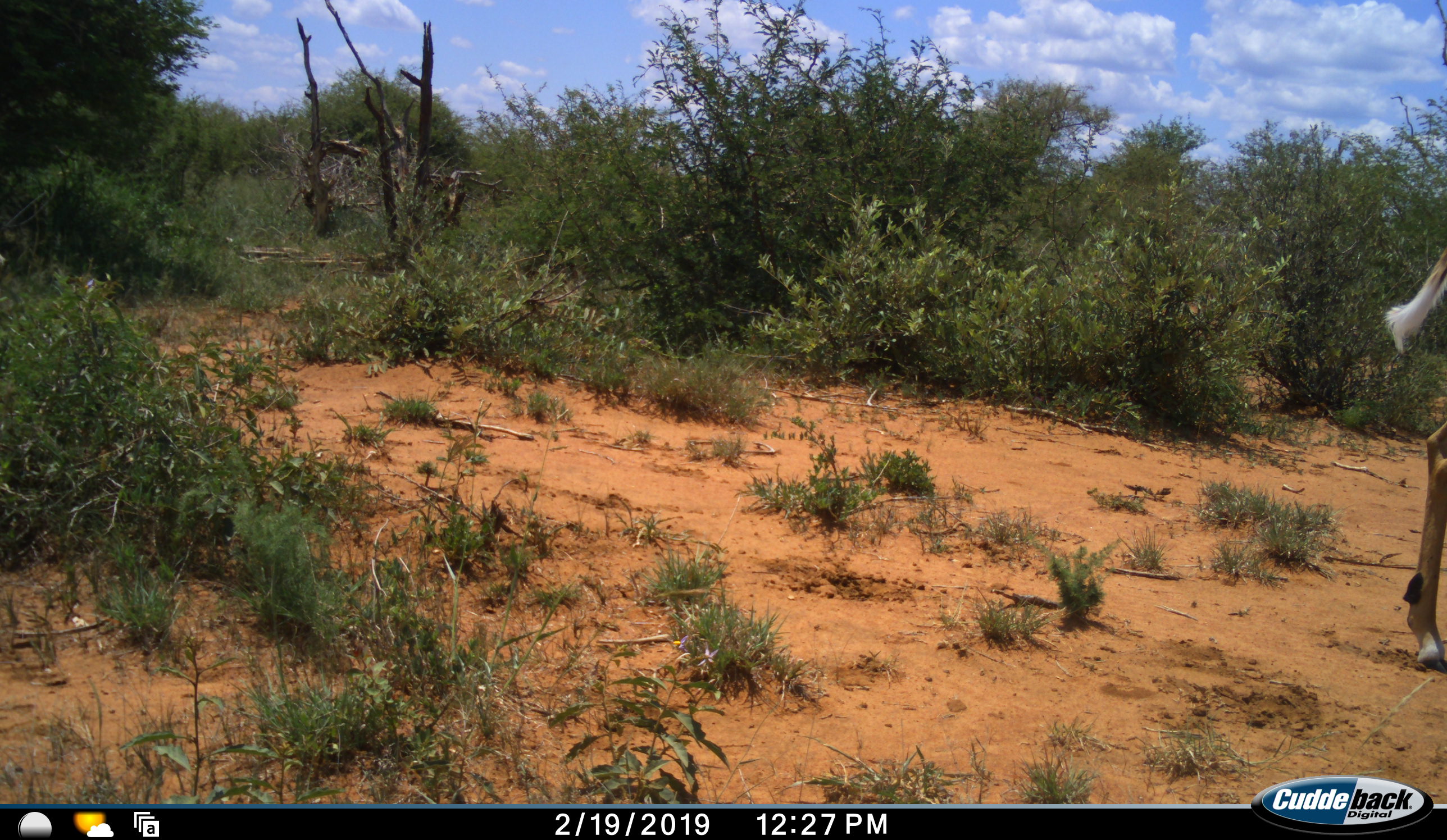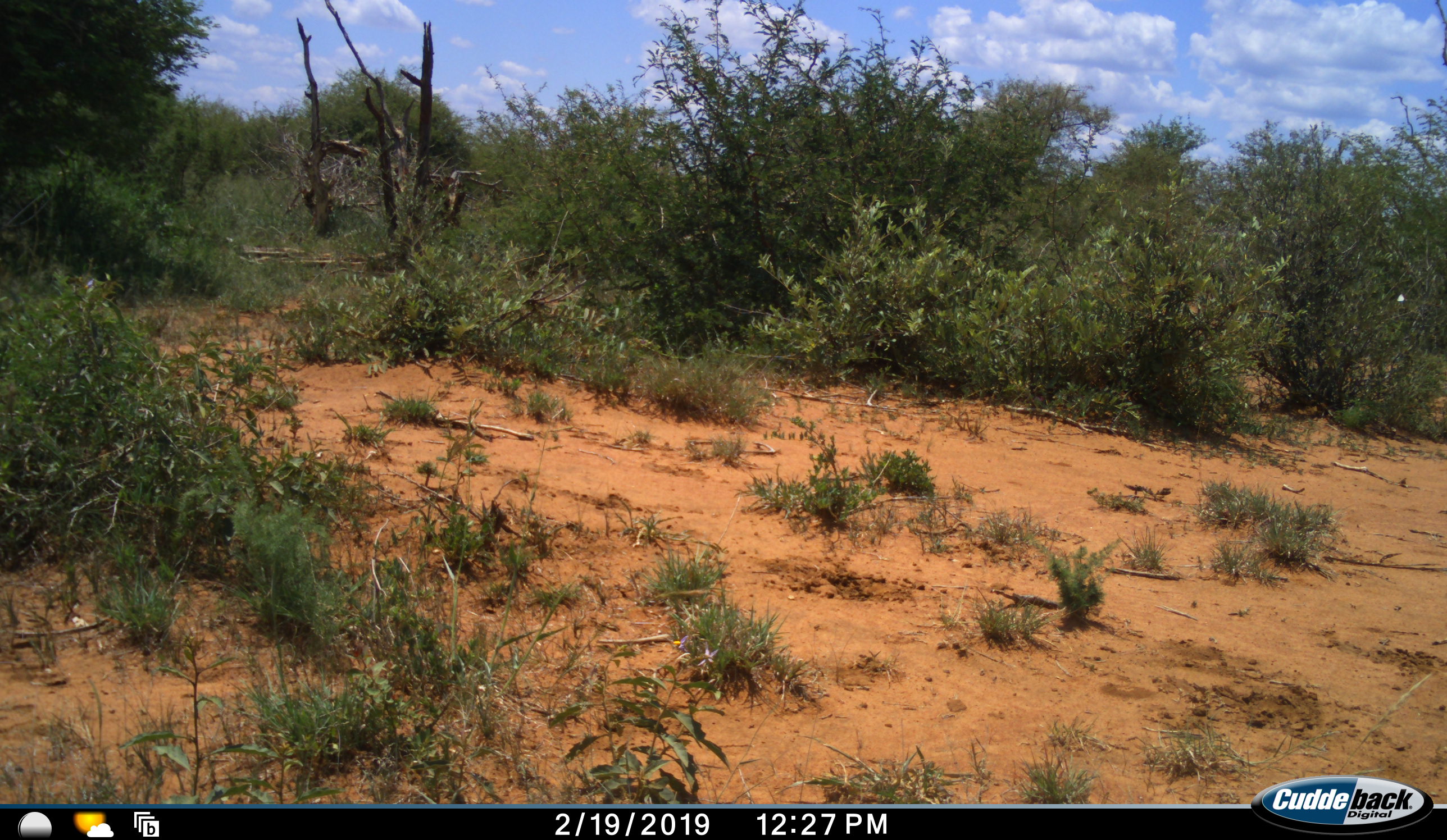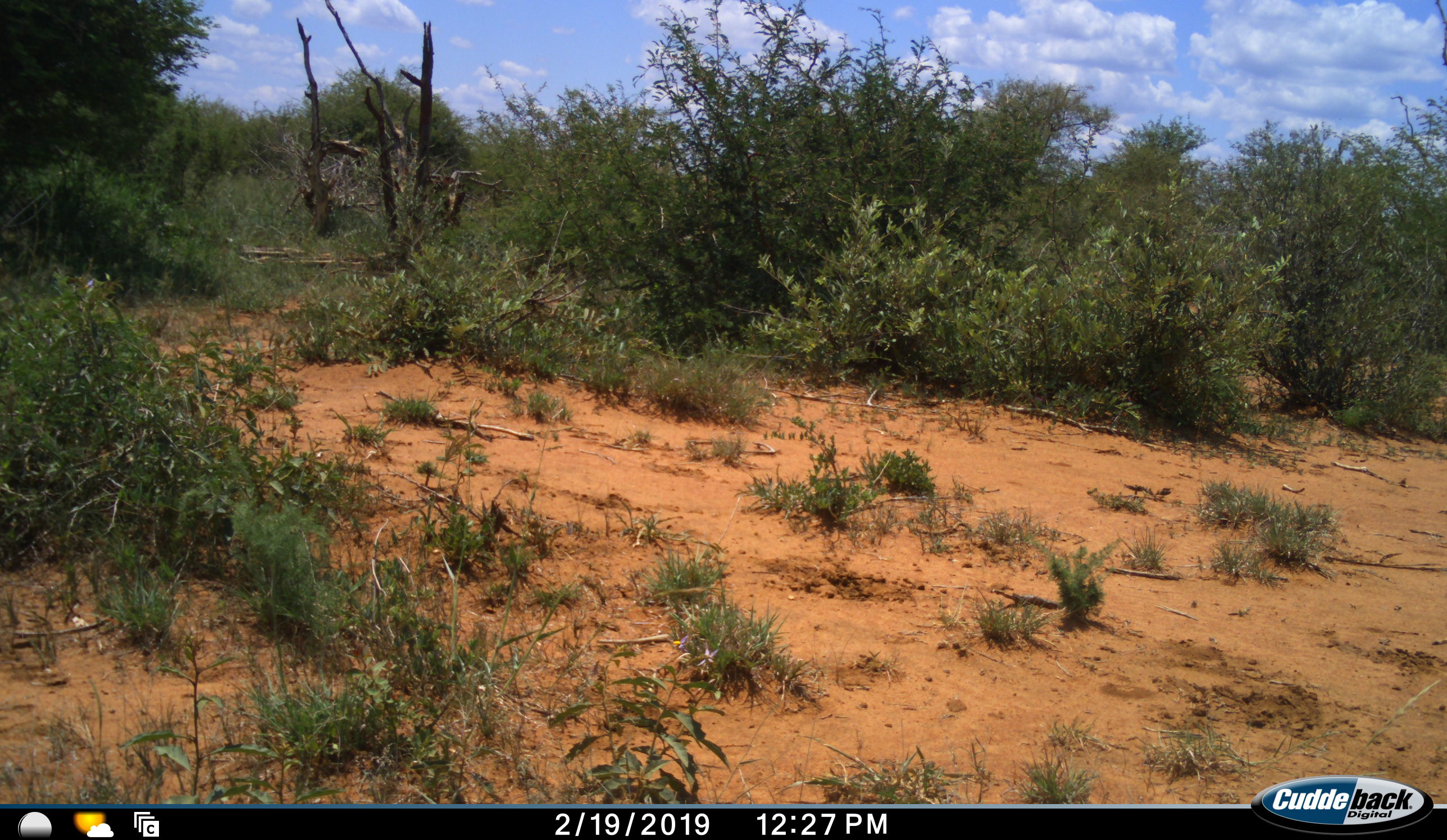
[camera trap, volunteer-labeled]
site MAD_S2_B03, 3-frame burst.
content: unidentified animal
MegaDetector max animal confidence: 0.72